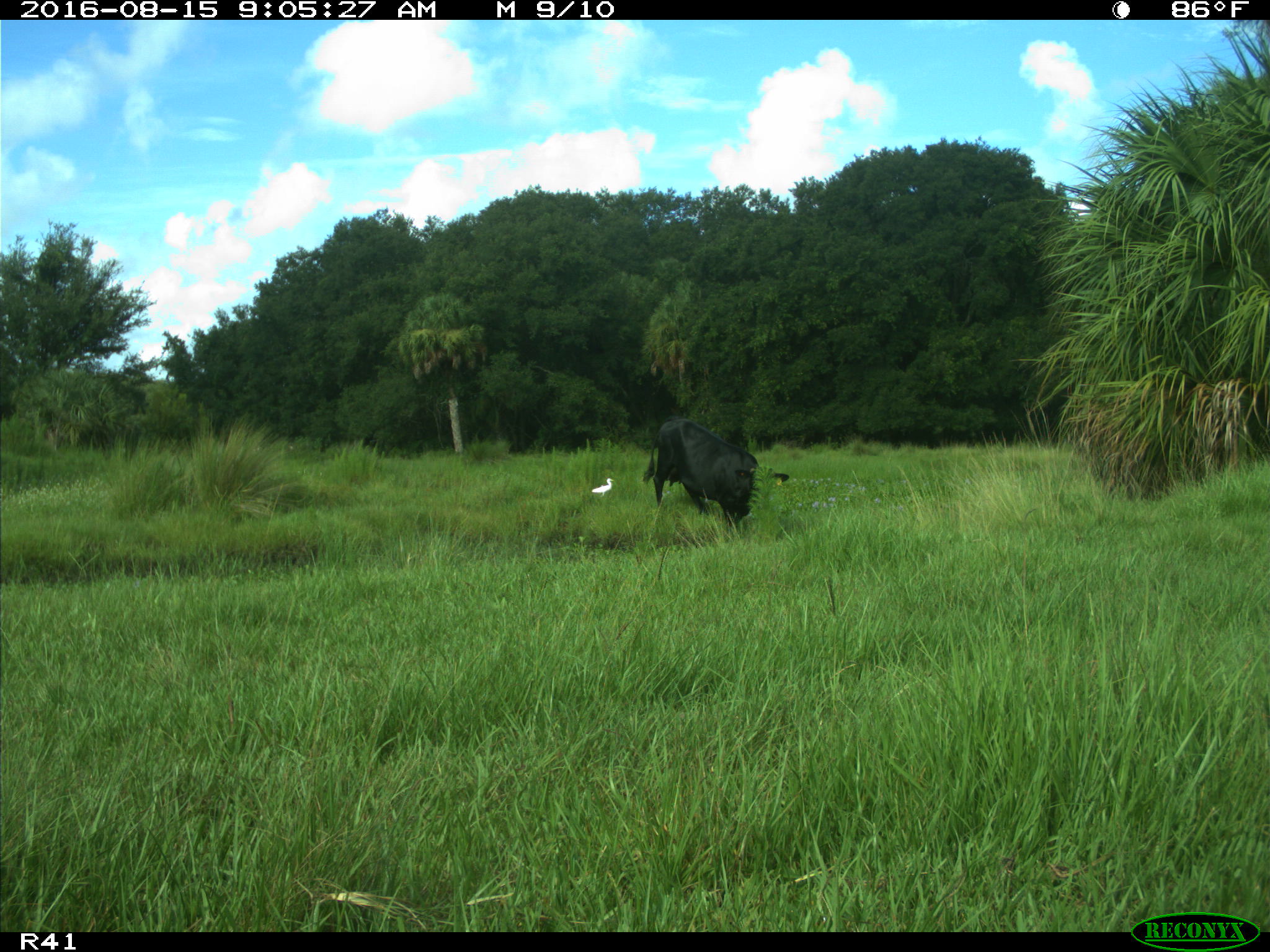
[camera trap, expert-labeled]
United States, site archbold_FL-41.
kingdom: Animalia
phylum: Chordata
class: Mammalia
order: Artiodactyla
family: Bovidae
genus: Bos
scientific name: Bos taurus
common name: domestic cow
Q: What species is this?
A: Bos taurus (domestic cow).